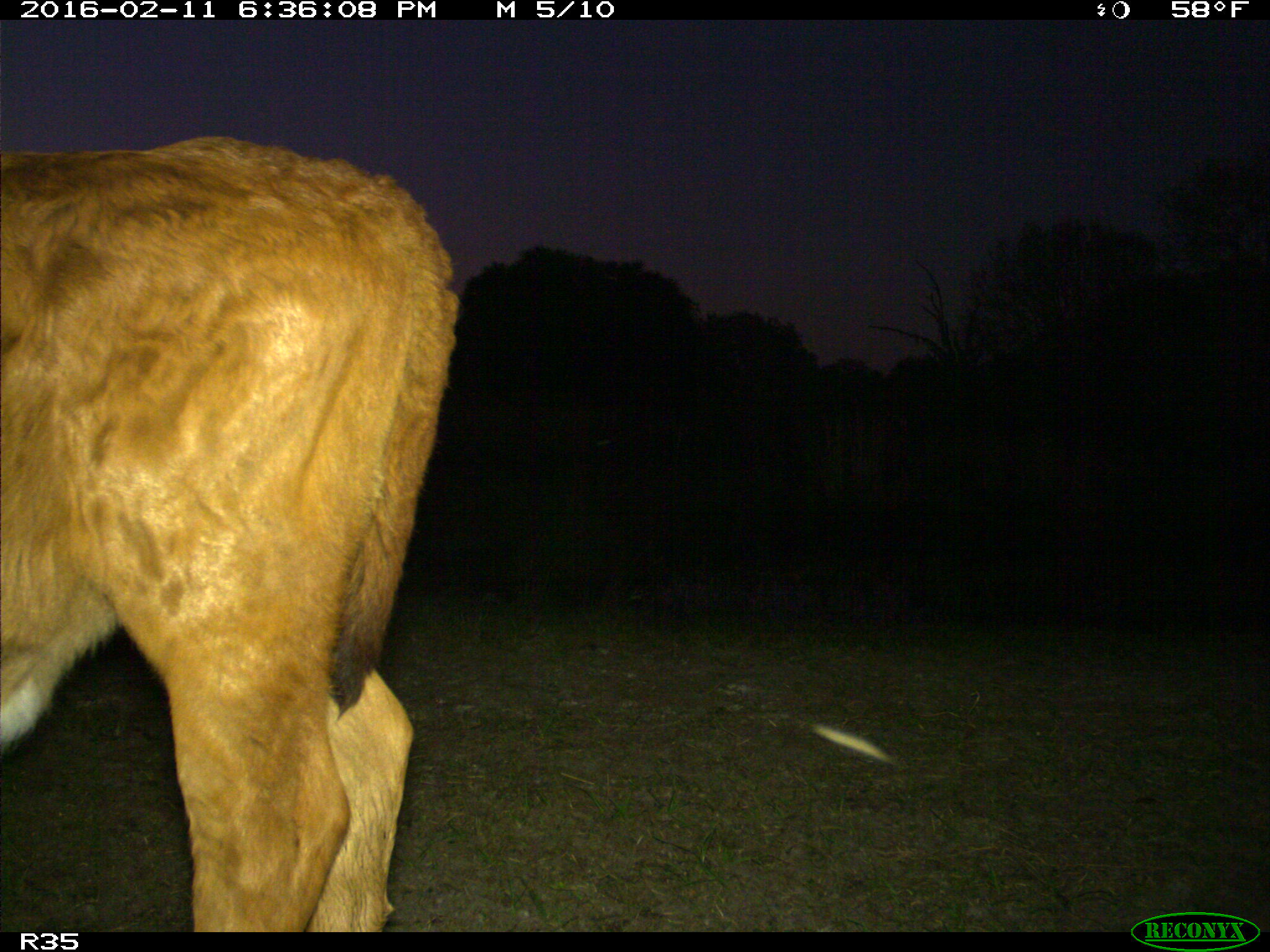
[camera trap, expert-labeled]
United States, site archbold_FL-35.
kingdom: Animalia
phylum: Chordata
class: Mammalia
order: Artiodactyla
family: Bovidae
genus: Bos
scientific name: Bos taurus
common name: domestic cow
Bos taurus (domestic cow).